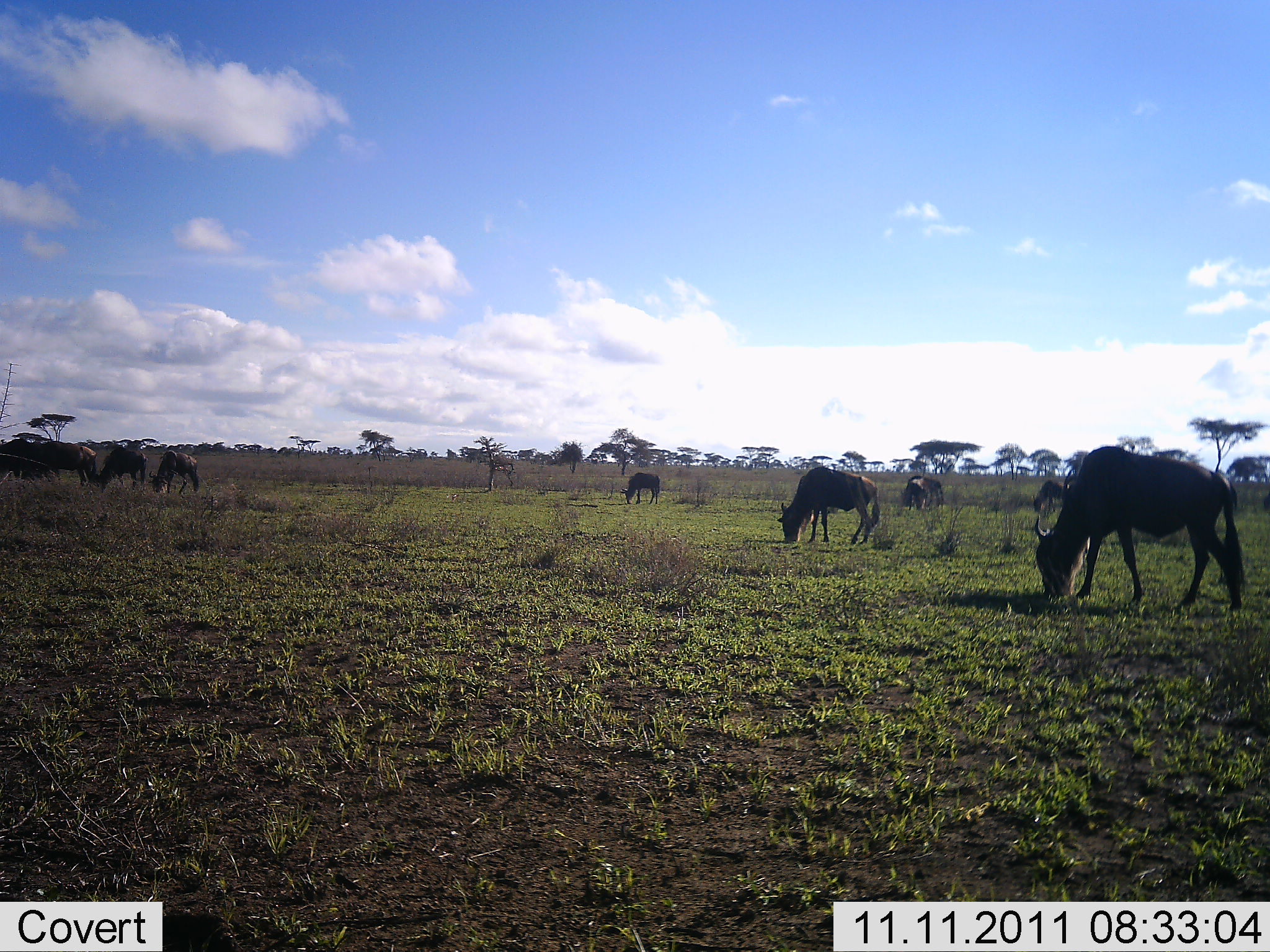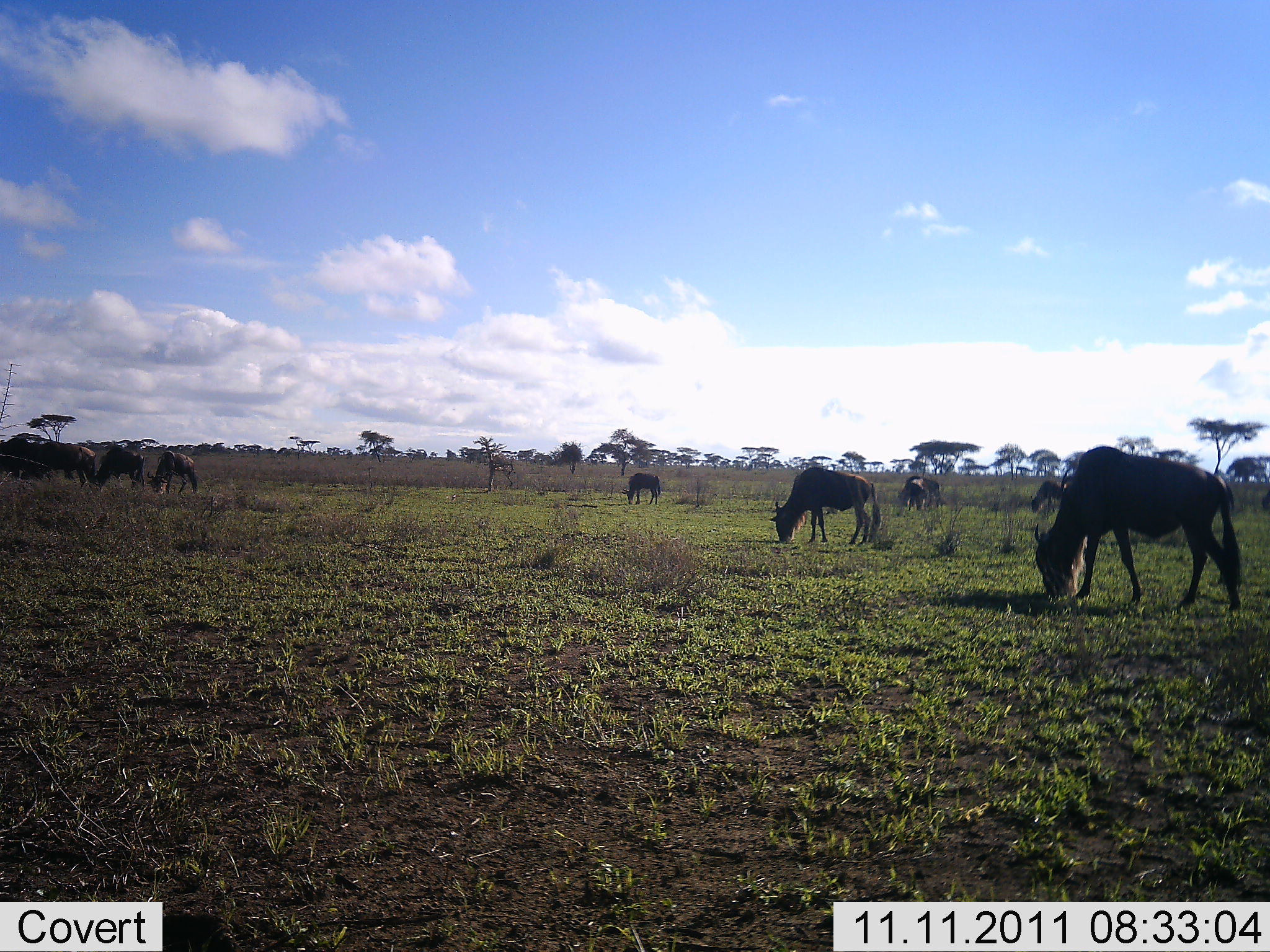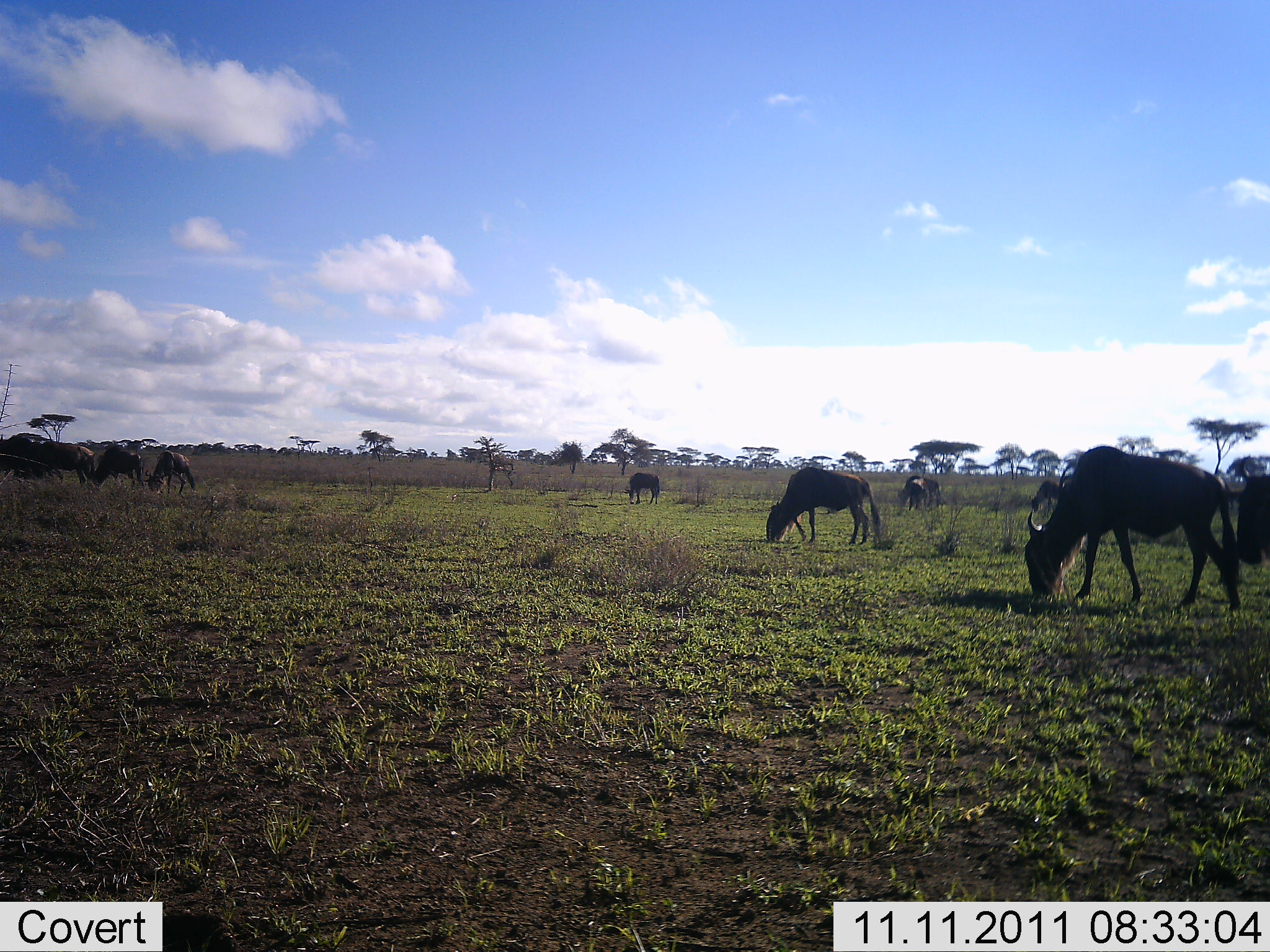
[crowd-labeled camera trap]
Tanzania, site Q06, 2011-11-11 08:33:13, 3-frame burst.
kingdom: Animalia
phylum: Chordata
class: Mammalia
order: Artiodactyla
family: Bovidae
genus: Connochaetes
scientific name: Connochaetes taurinus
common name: blue wildebeest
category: wildebeest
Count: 9.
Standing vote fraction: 8%.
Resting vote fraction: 8%.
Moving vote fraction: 25%.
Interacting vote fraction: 0%.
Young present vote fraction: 0%.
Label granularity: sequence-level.